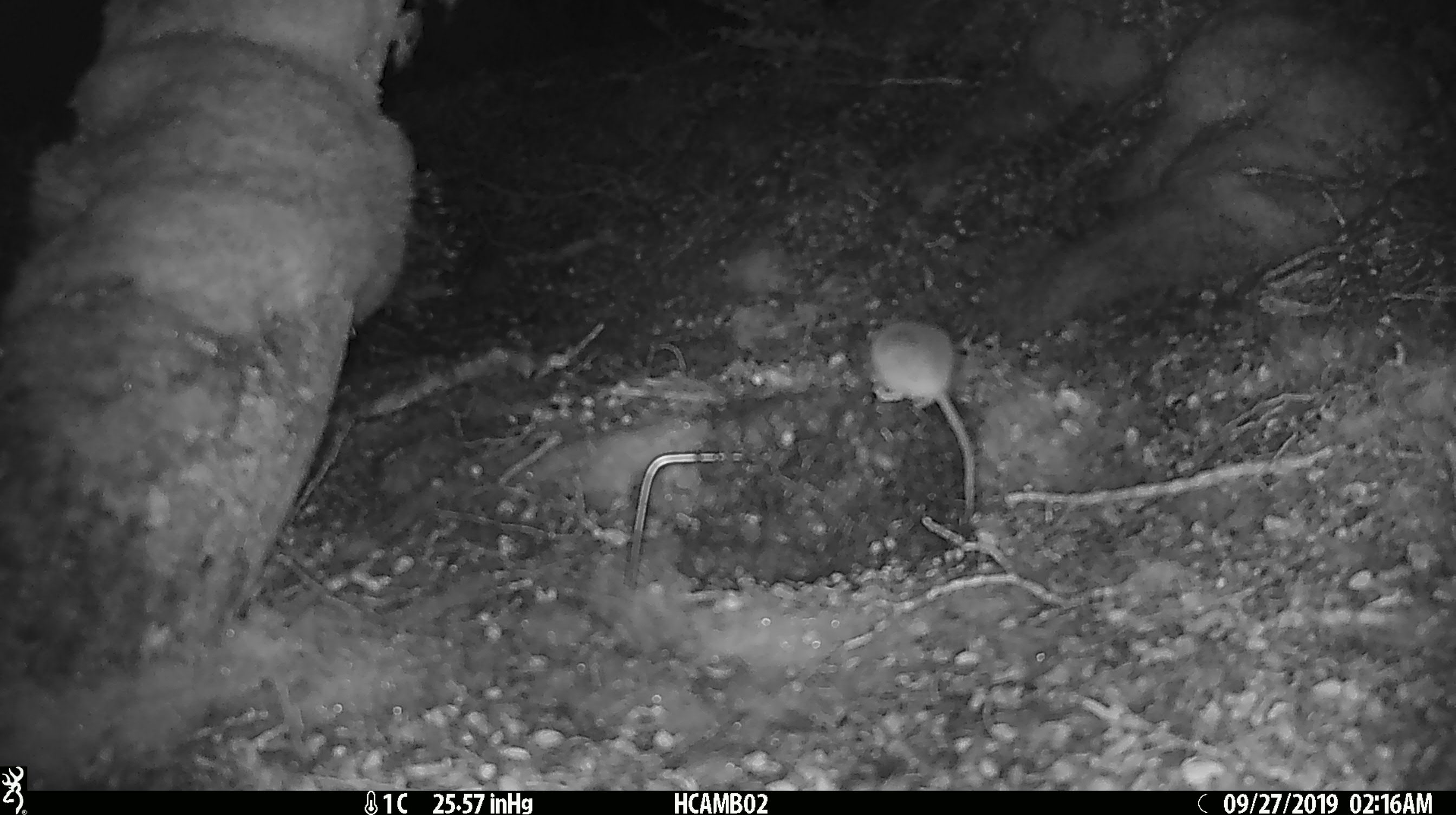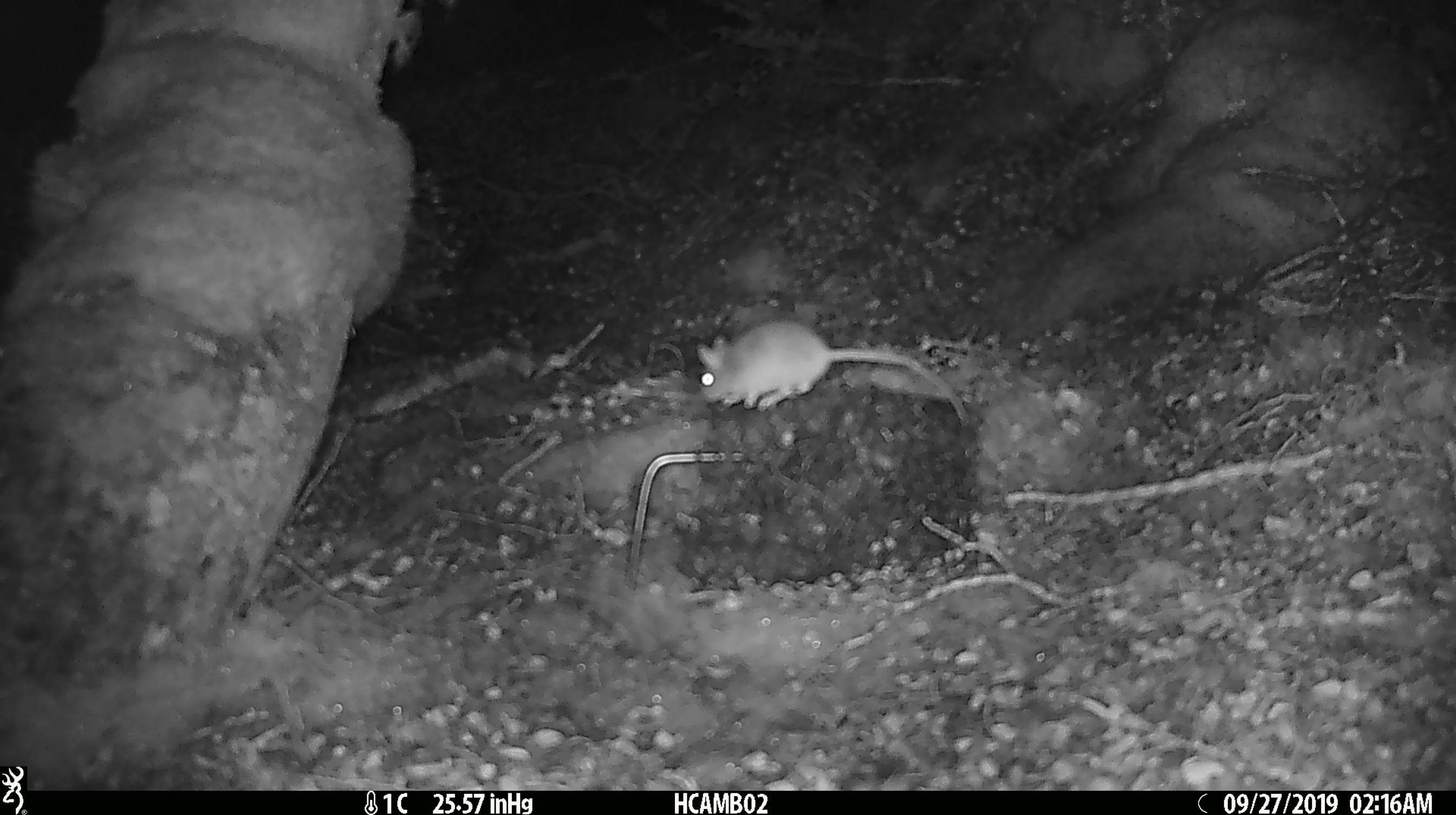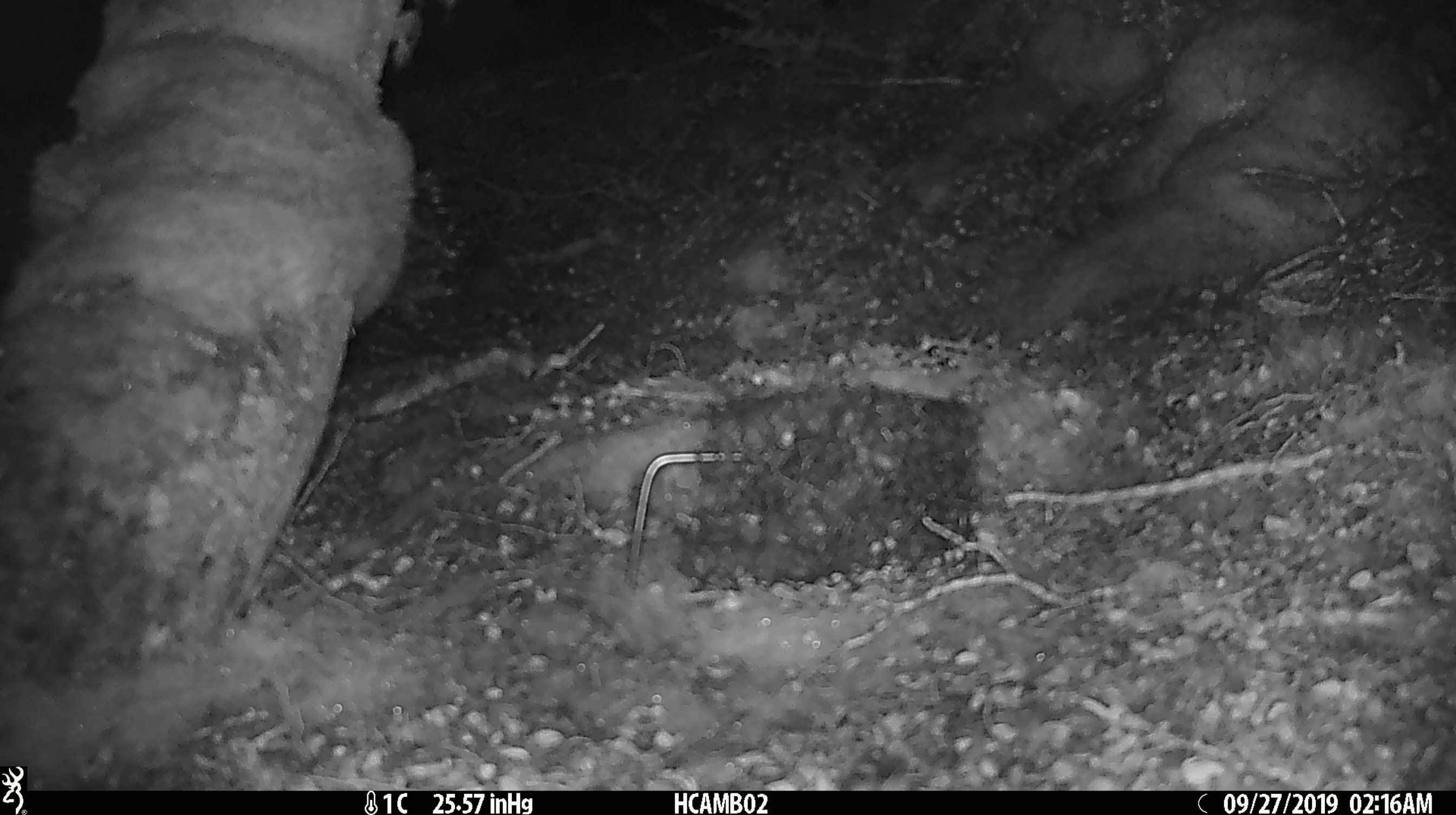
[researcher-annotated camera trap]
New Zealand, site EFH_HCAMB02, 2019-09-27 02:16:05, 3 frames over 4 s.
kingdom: Animalia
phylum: Chordata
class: Mammalia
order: Rodentia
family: Muridae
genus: Mus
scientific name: Mus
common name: mouse